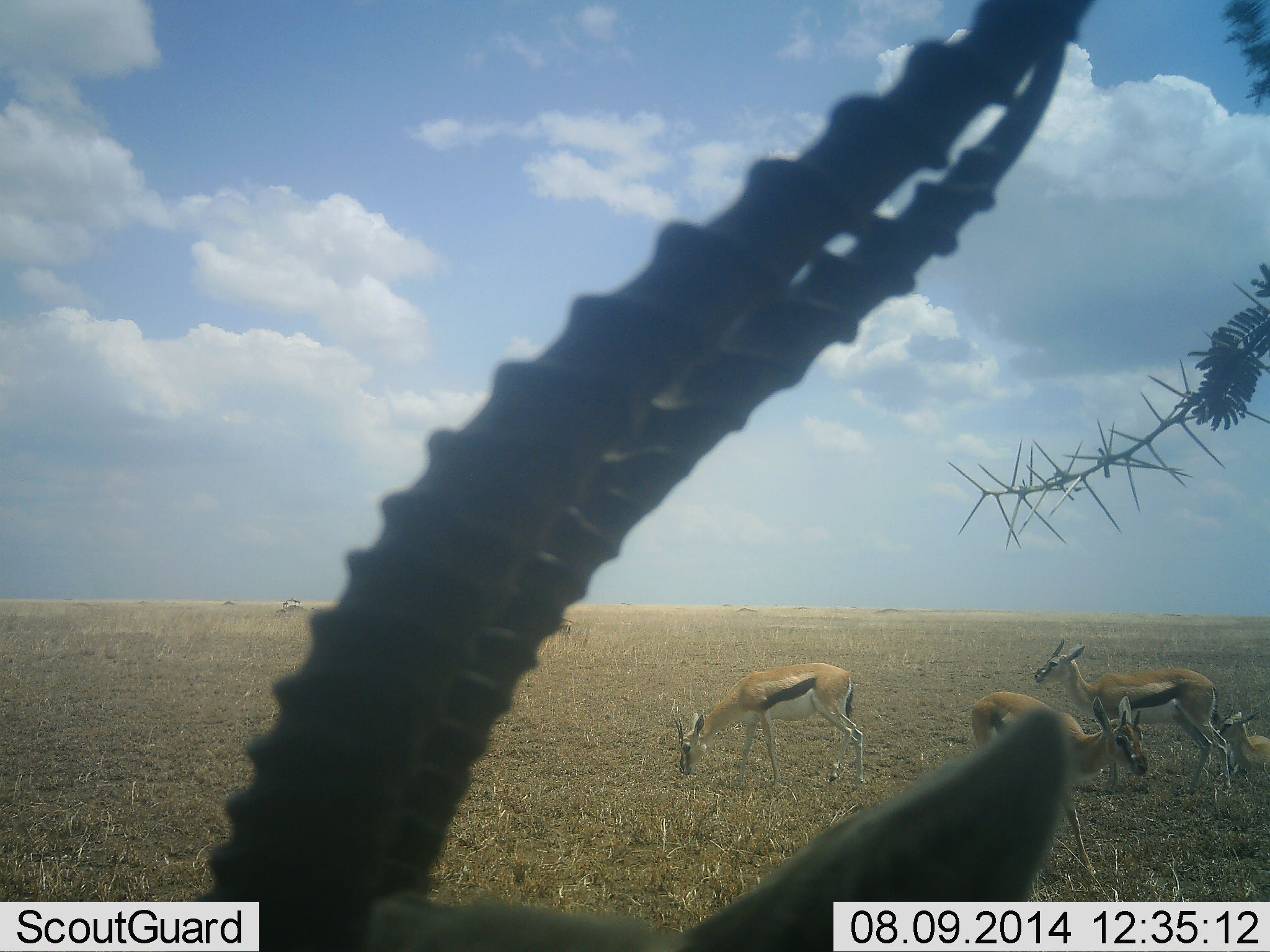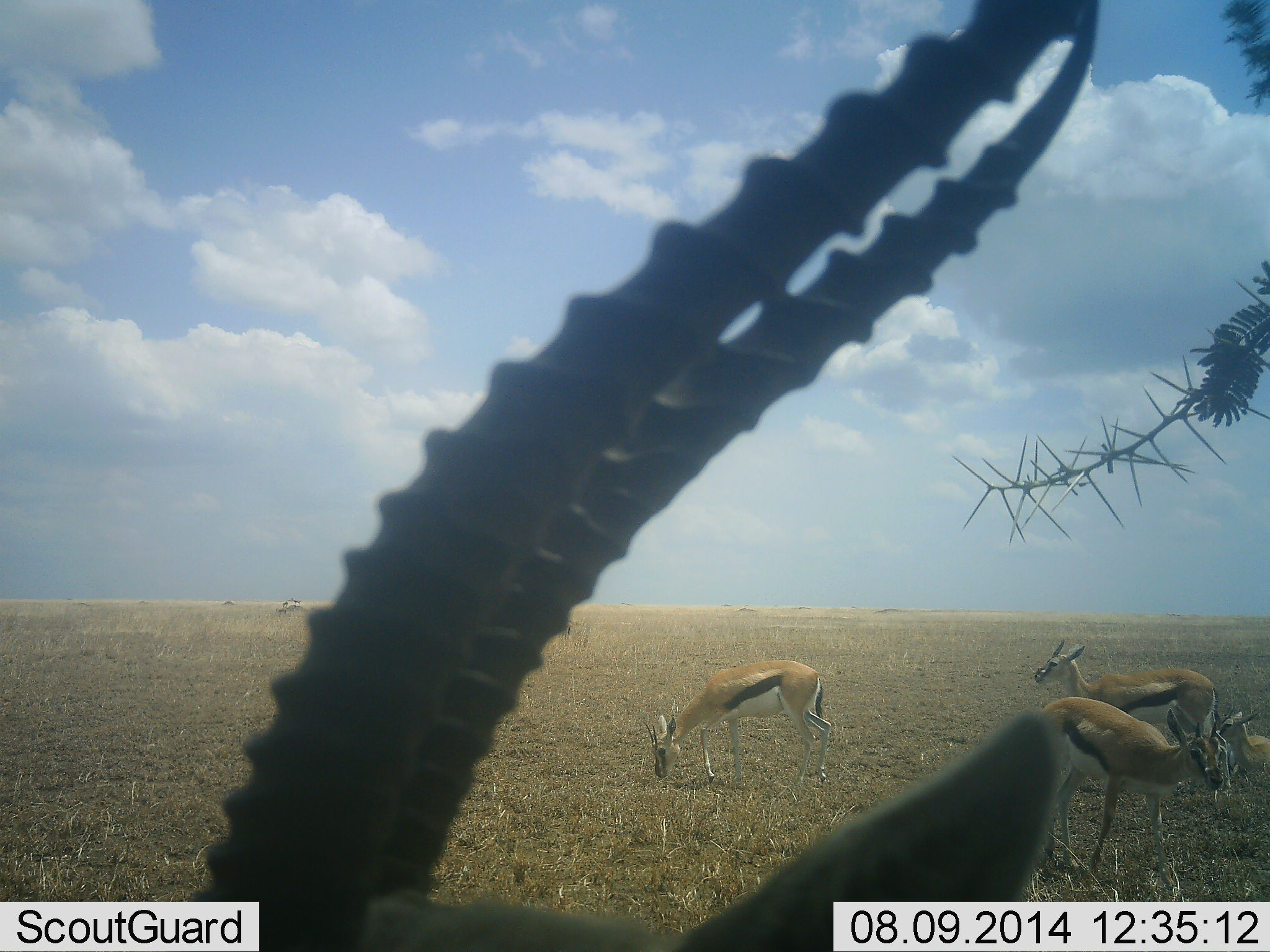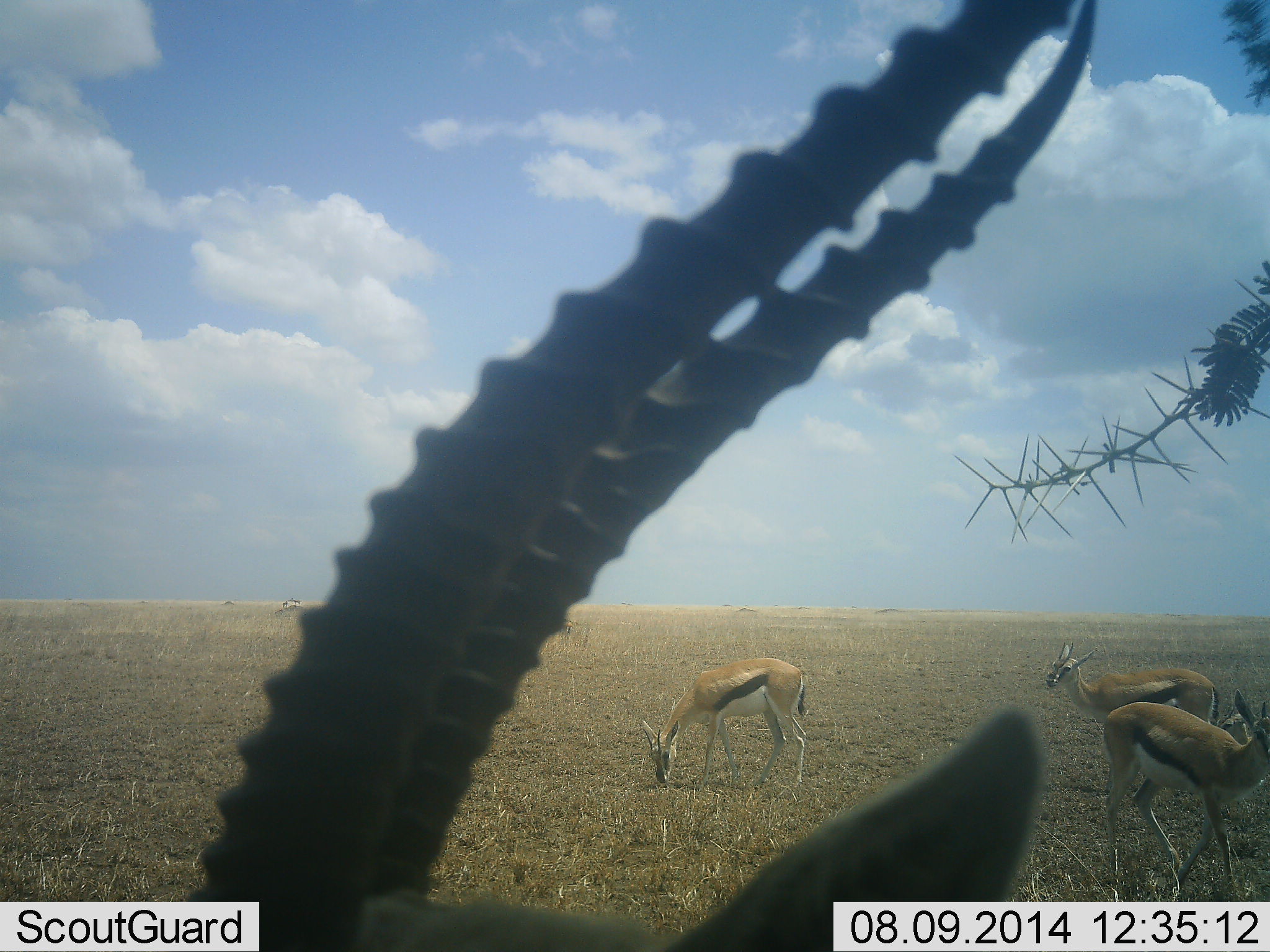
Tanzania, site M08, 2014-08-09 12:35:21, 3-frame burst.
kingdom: Animalia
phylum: Chordata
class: Mammalia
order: Artiodactyla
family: Bovidae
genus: Eudorcas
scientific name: Eudorcas thomsonii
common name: thomson's gazelle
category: gazellethomsons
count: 5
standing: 90%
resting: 30%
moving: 20%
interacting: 0%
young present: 30%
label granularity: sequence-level